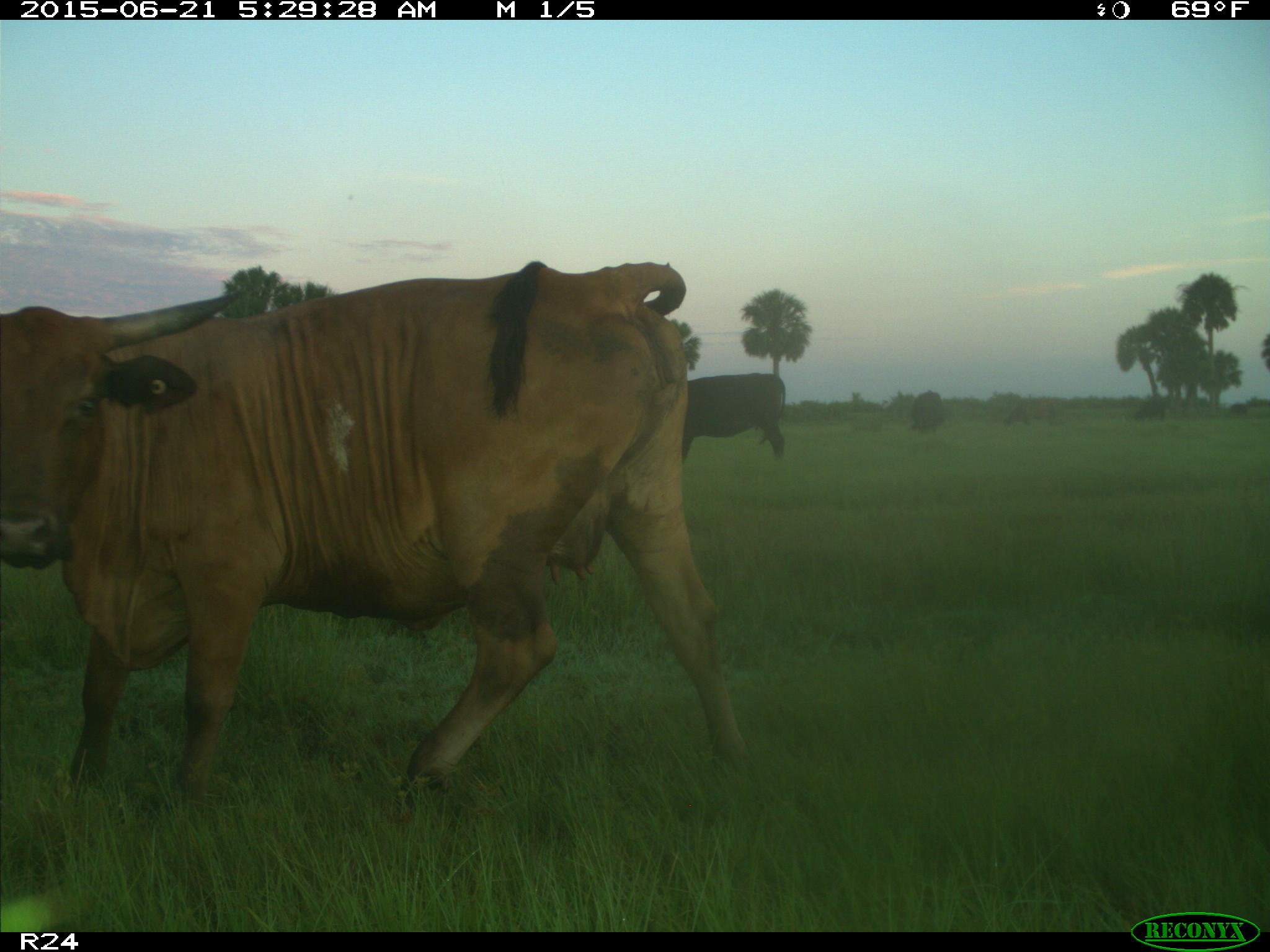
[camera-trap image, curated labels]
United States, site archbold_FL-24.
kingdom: Animalia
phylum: Chordata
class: Mammalia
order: Artiodactyla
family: Bovidae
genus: Bos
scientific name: Bos taurus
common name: domestic cow